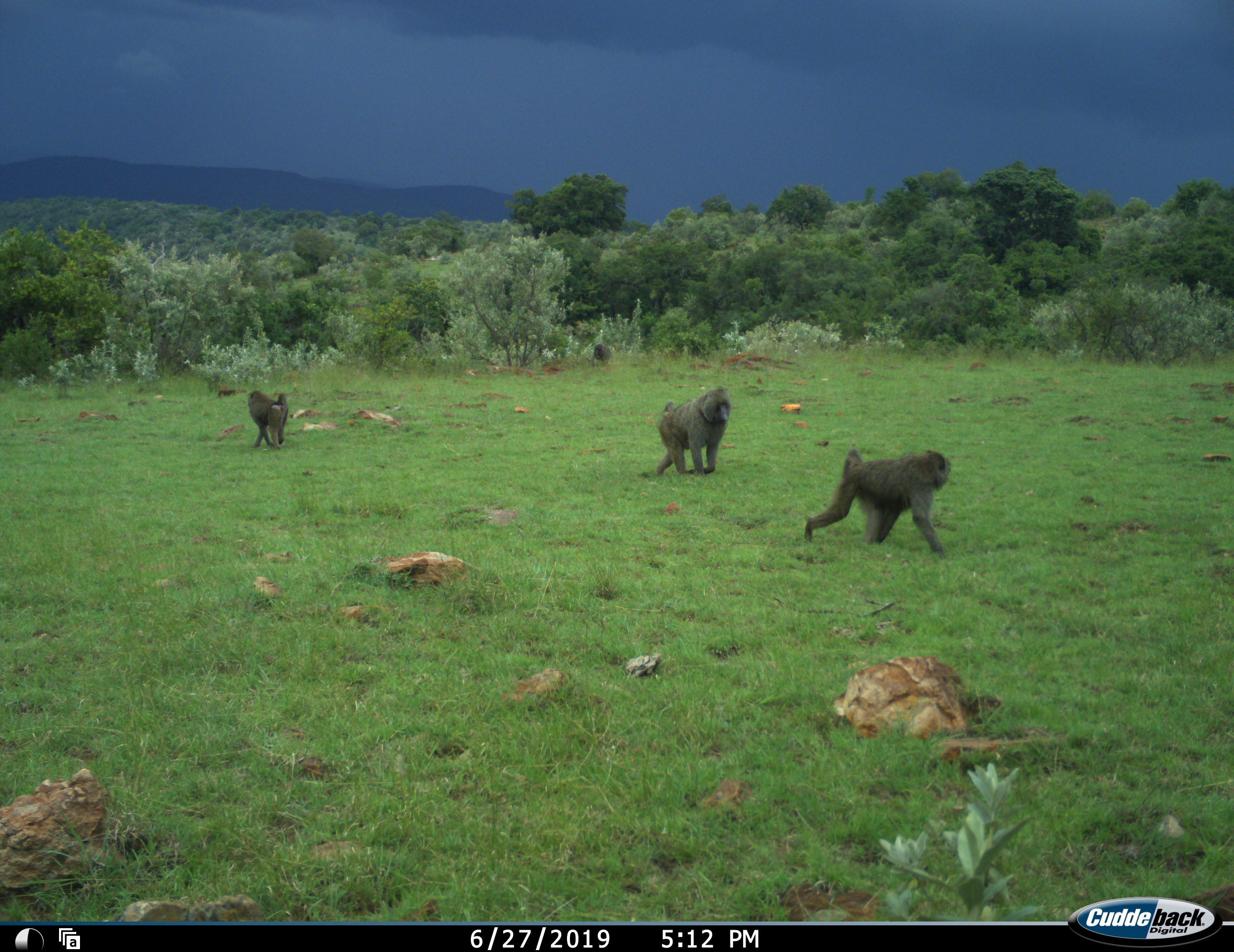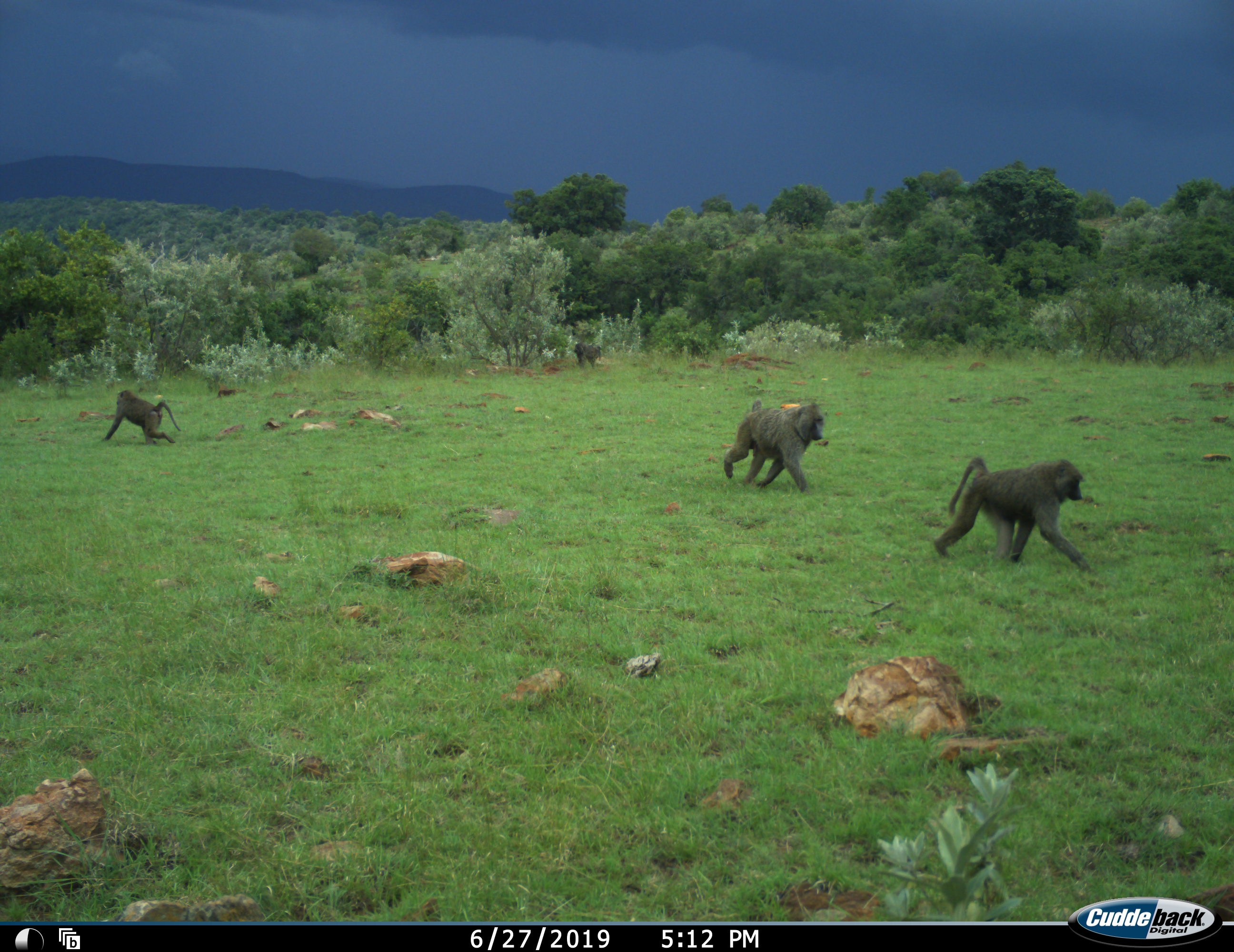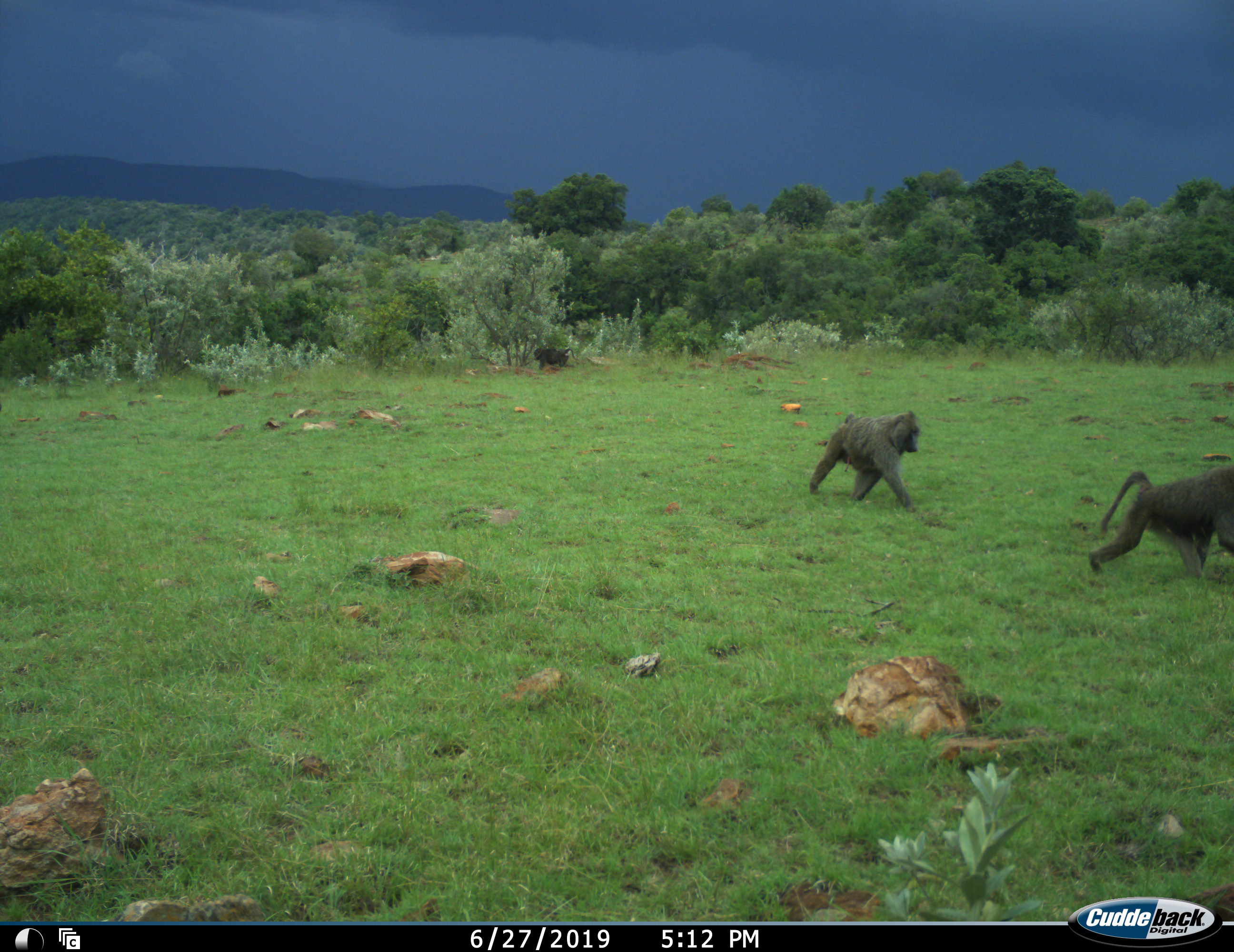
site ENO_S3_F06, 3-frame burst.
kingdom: Animalia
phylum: Chordata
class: Mammalia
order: Primates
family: Cercopithecidae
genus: Papio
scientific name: Papio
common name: baboon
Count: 4.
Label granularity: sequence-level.